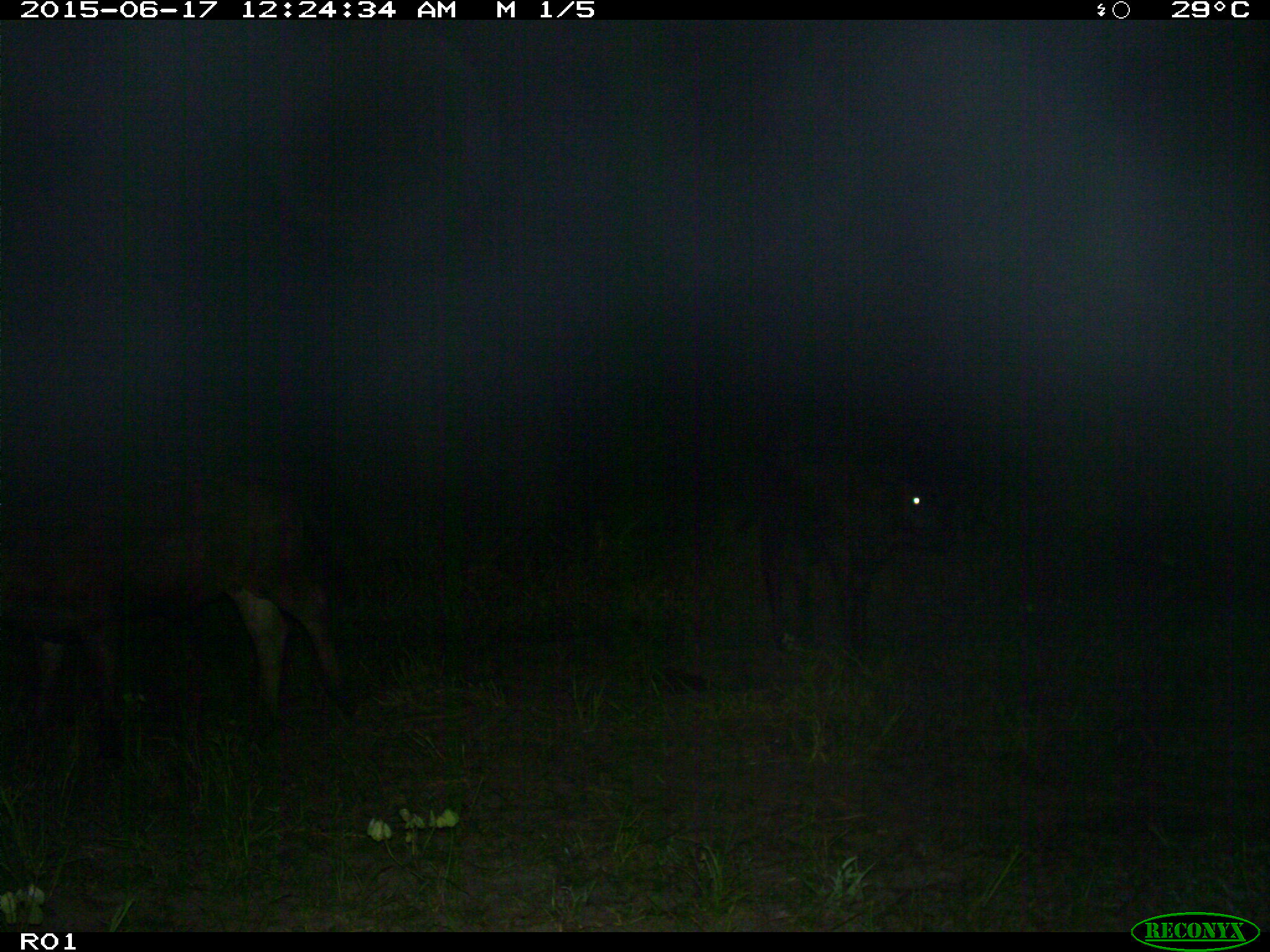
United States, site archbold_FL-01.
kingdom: Animalia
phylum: Chordata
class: Mammalia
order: Artiodactyla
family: Bovidae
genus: Bos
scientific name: Bos taurus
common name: domestic cow